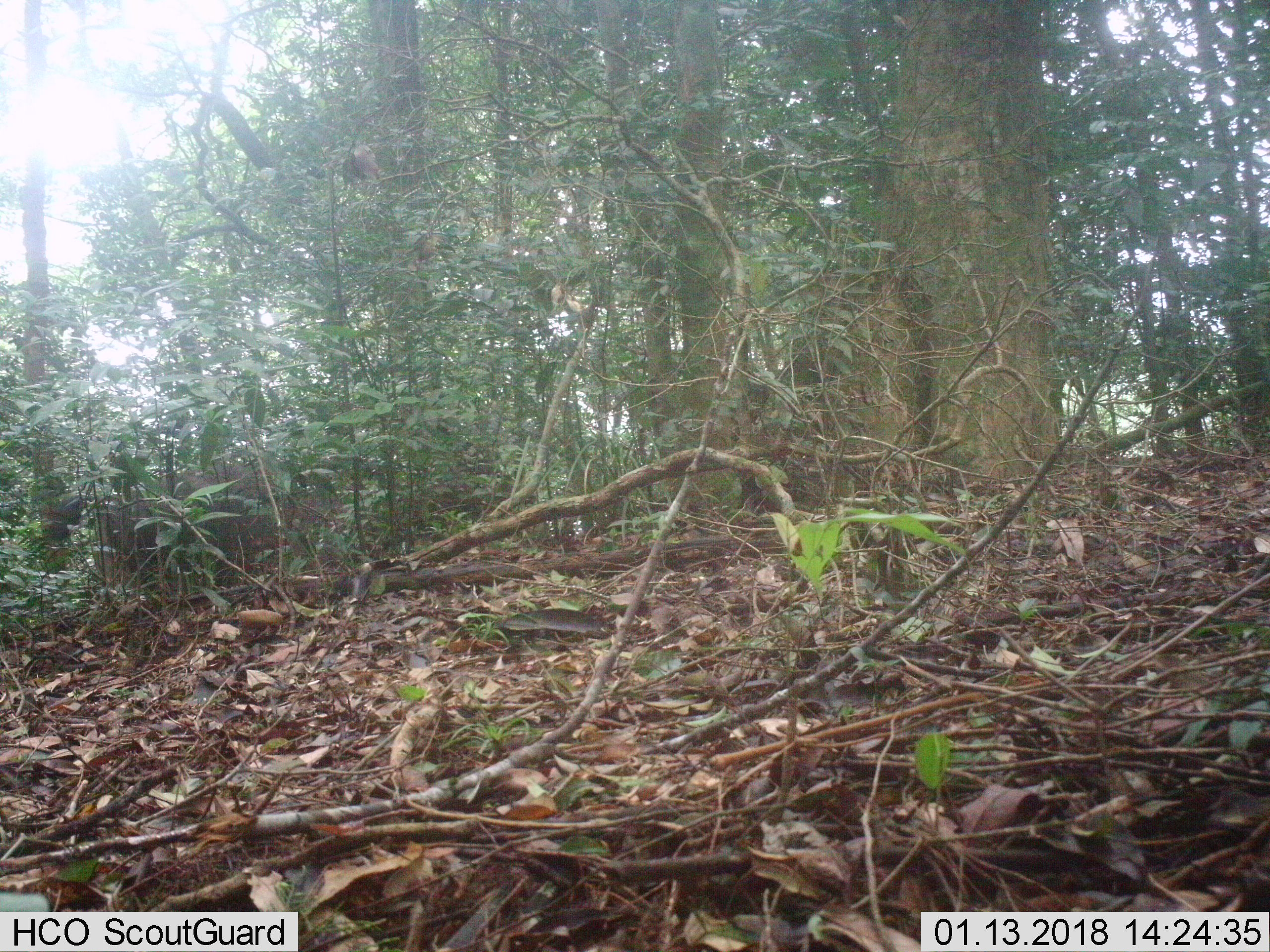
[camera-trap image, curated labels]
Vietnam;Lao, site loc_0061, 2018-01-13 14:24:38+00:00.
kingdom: Animalia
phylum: Chordata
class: Mammalia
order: Artiodactyla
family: Cervidae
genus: Rusa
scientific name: Rusa unicolor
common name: sambar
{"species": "sambar (Rusa unicolor)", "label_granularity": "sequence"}